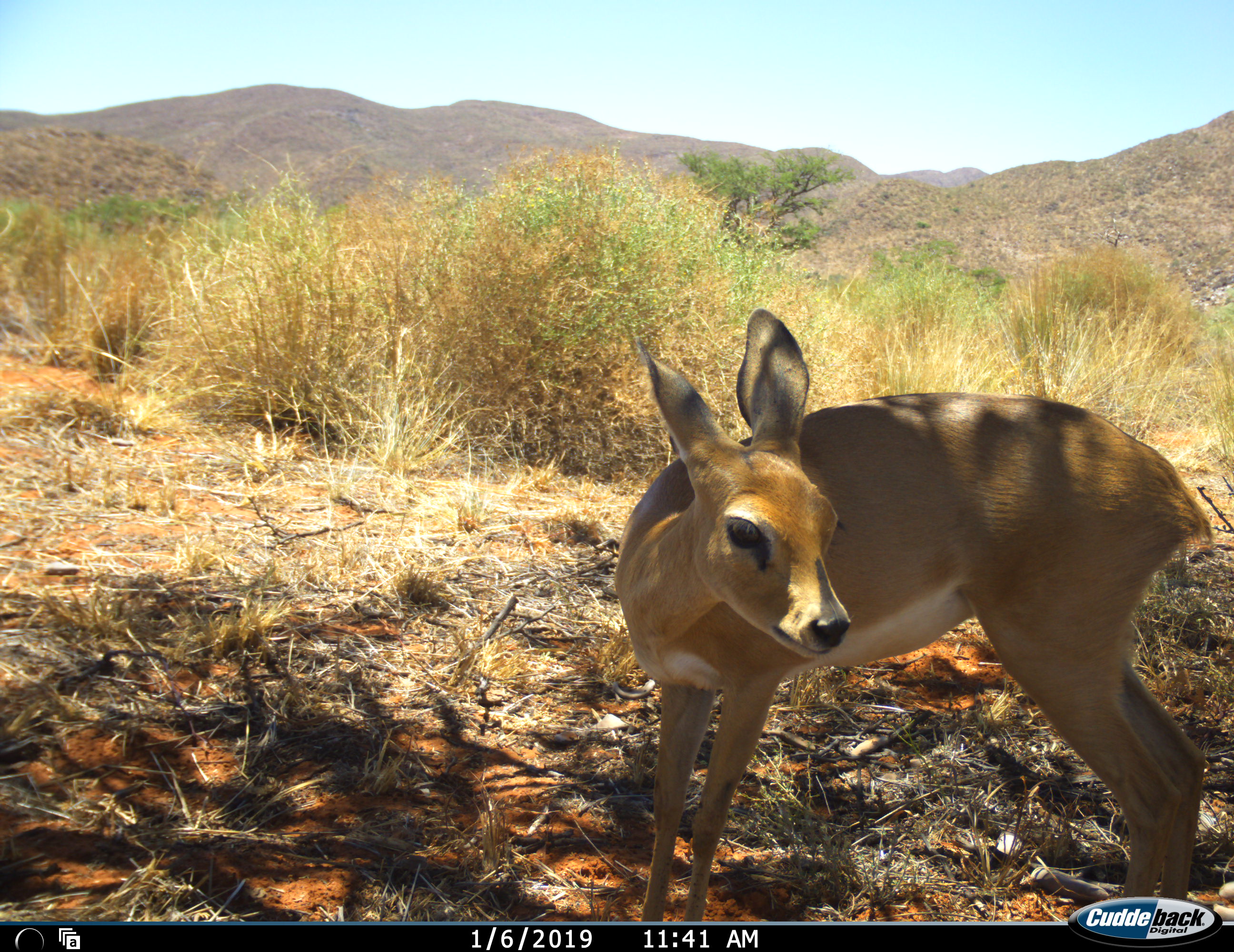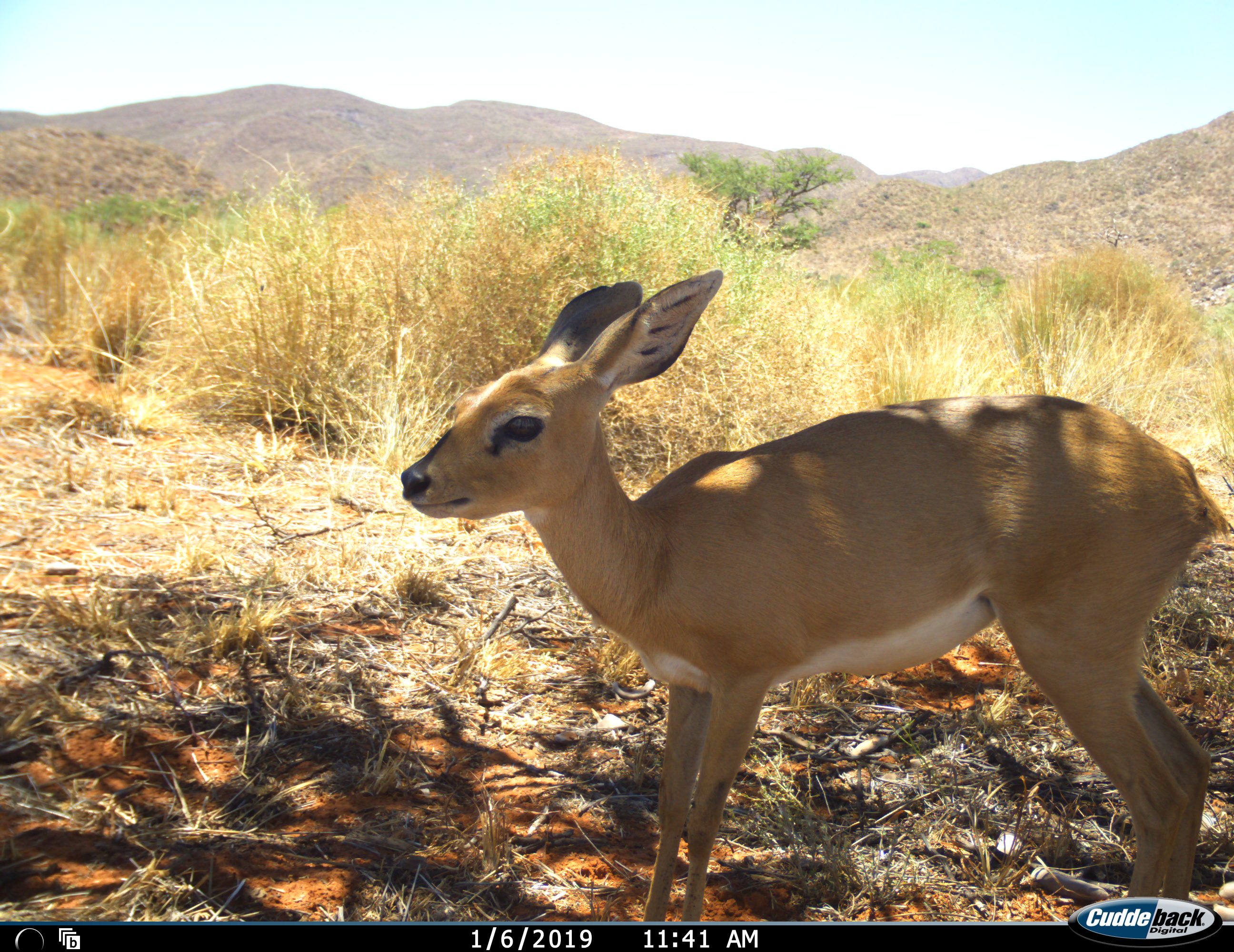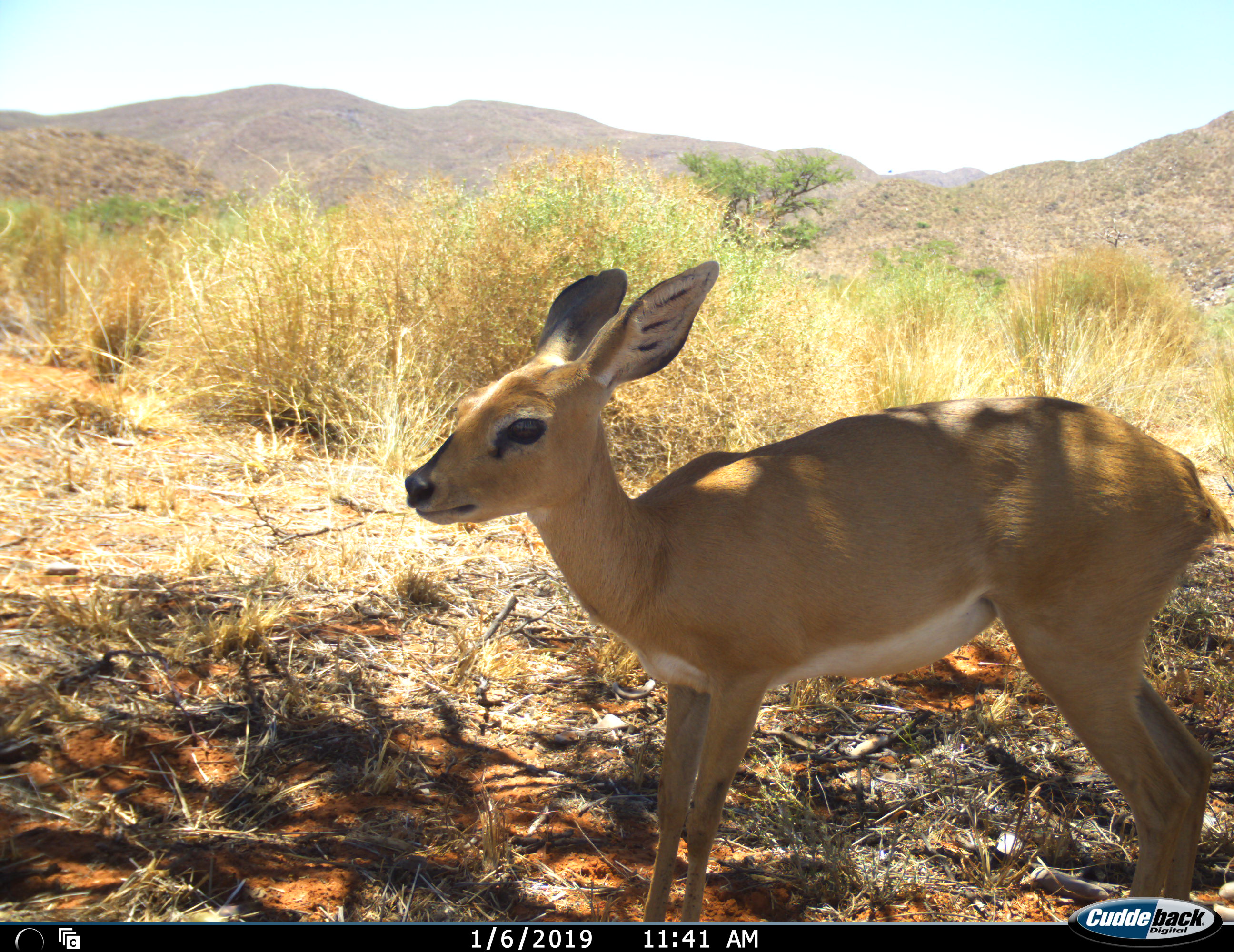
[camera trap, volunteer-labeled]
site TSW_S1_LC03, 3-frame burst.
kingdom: Animalia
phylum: Chordata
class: Mammalia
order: Artiodactyla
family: Bovidae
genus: Raphicerus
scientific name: Raphicerus campestris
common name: steenbok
Steenbok (Raphicerus campestris), count 1. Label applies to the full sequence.